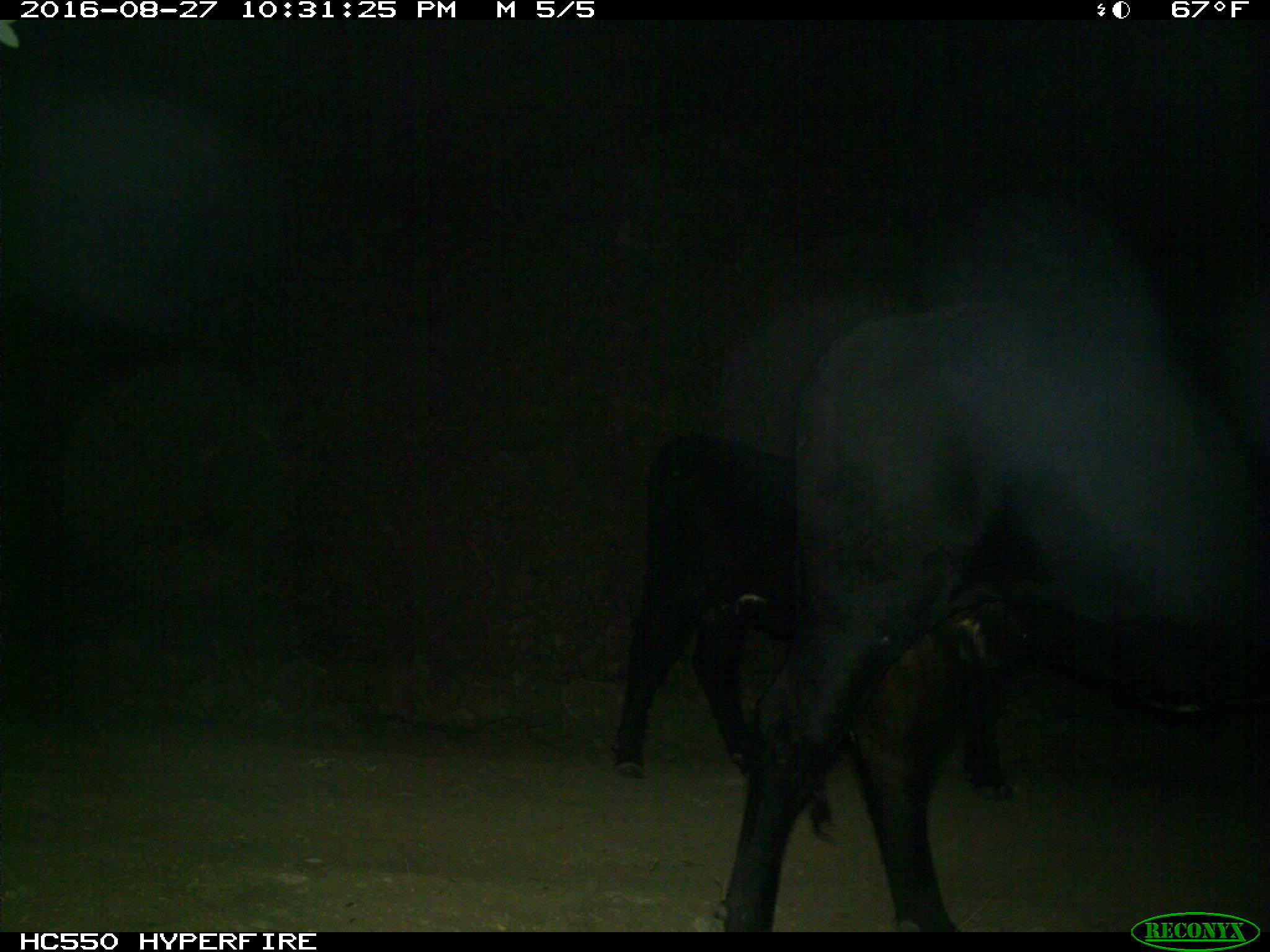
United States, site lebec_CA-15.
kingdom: Animalia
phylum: Chordata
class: Mammalia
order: Artiodactyla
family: Bovidae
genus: Bos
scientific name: Bos taurus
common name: domestic cow